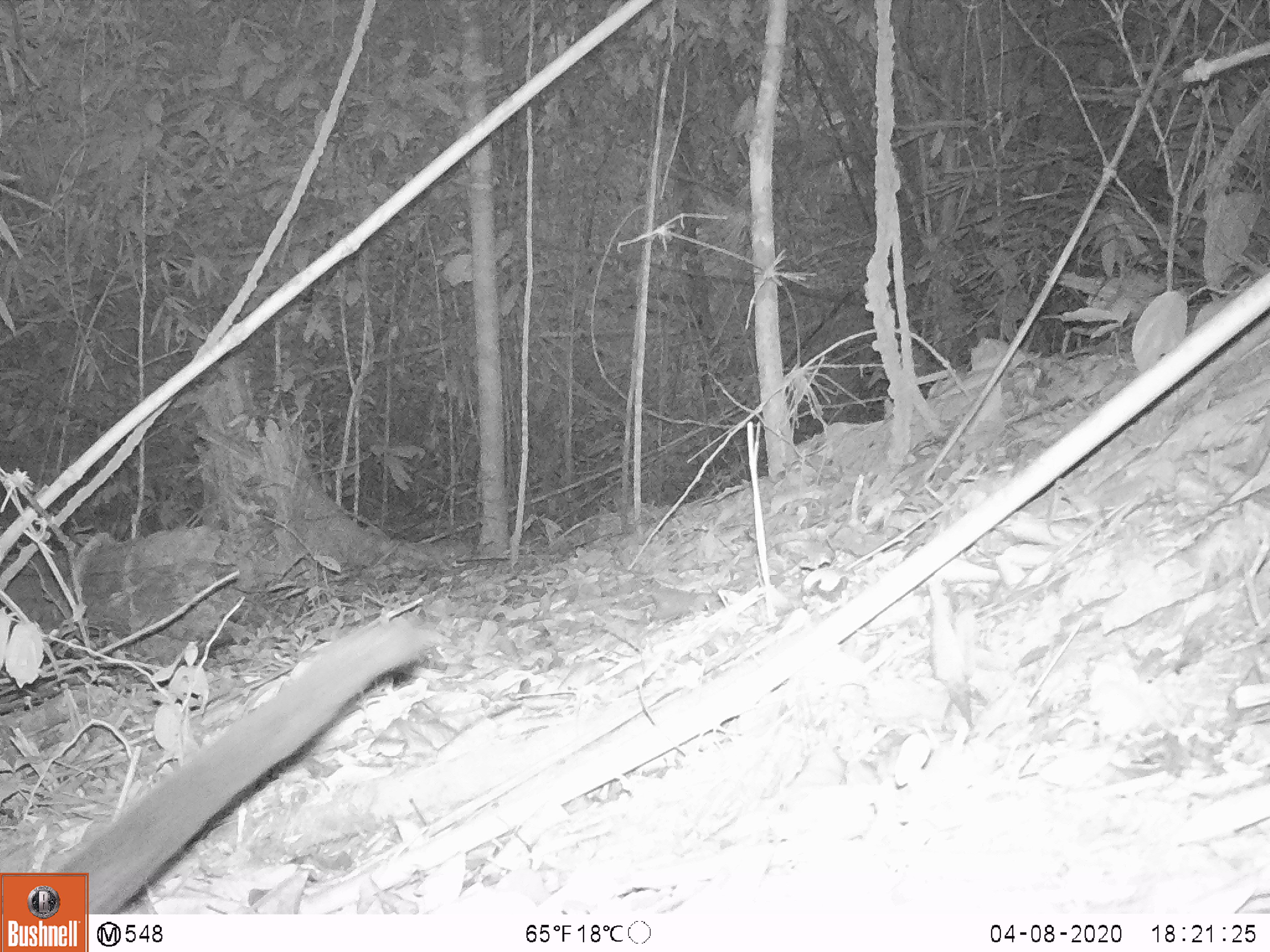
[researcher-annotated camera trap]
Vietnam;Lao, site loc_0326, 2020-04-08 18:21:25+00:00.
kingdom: Animalia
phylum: Chordata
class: Mammalia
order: Carnivora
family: Viverridae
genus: Paradoxurus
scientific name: Paradoxurus hermaphroditus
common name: common palm civet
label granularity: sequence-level